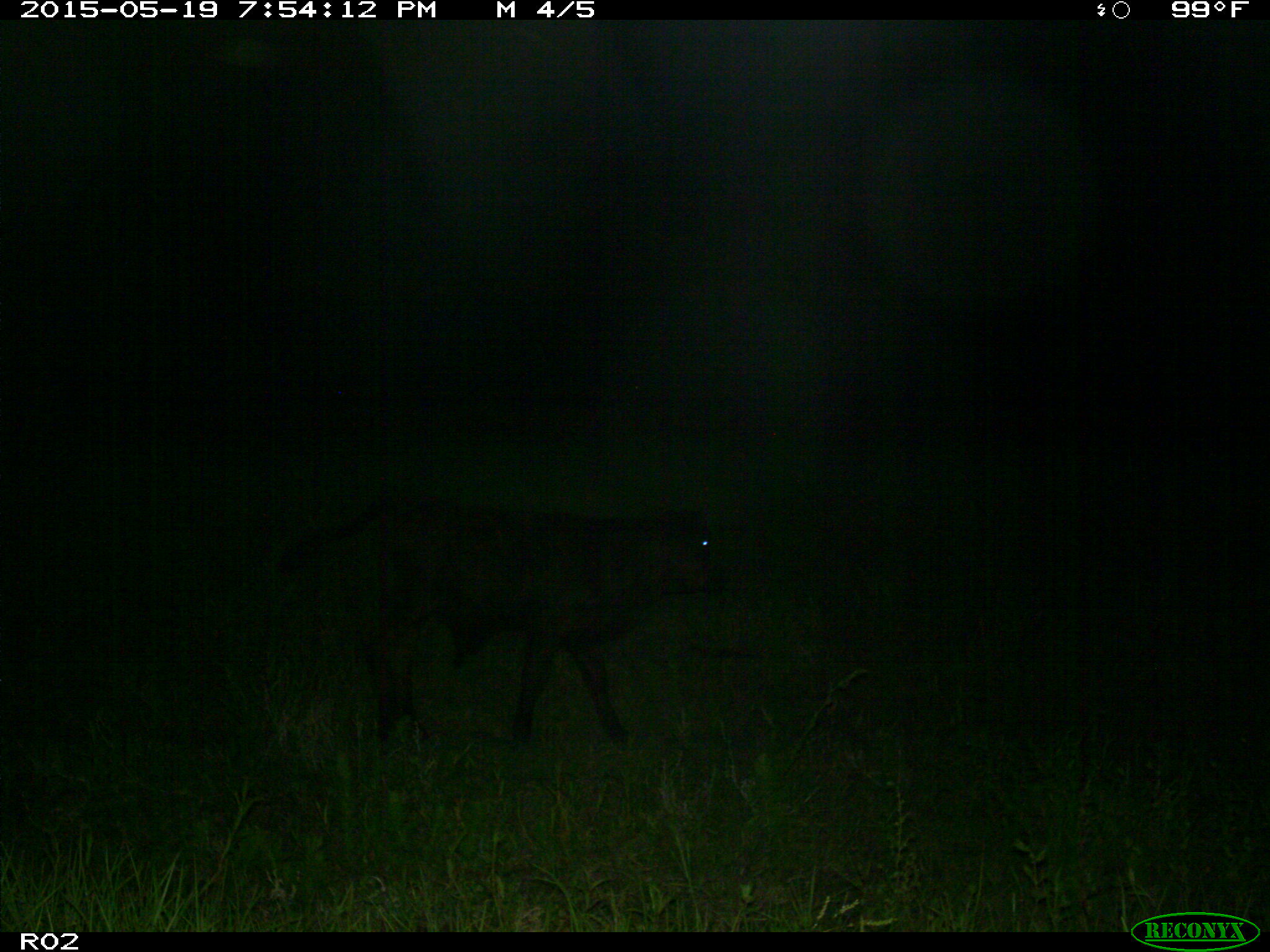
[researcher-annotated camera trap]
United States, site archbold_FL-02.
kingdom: Animalia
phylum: Chordata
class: Mammalia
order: Artiodactyla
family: Bovidae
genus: Bos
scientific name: Bos taurus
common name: domestic cow